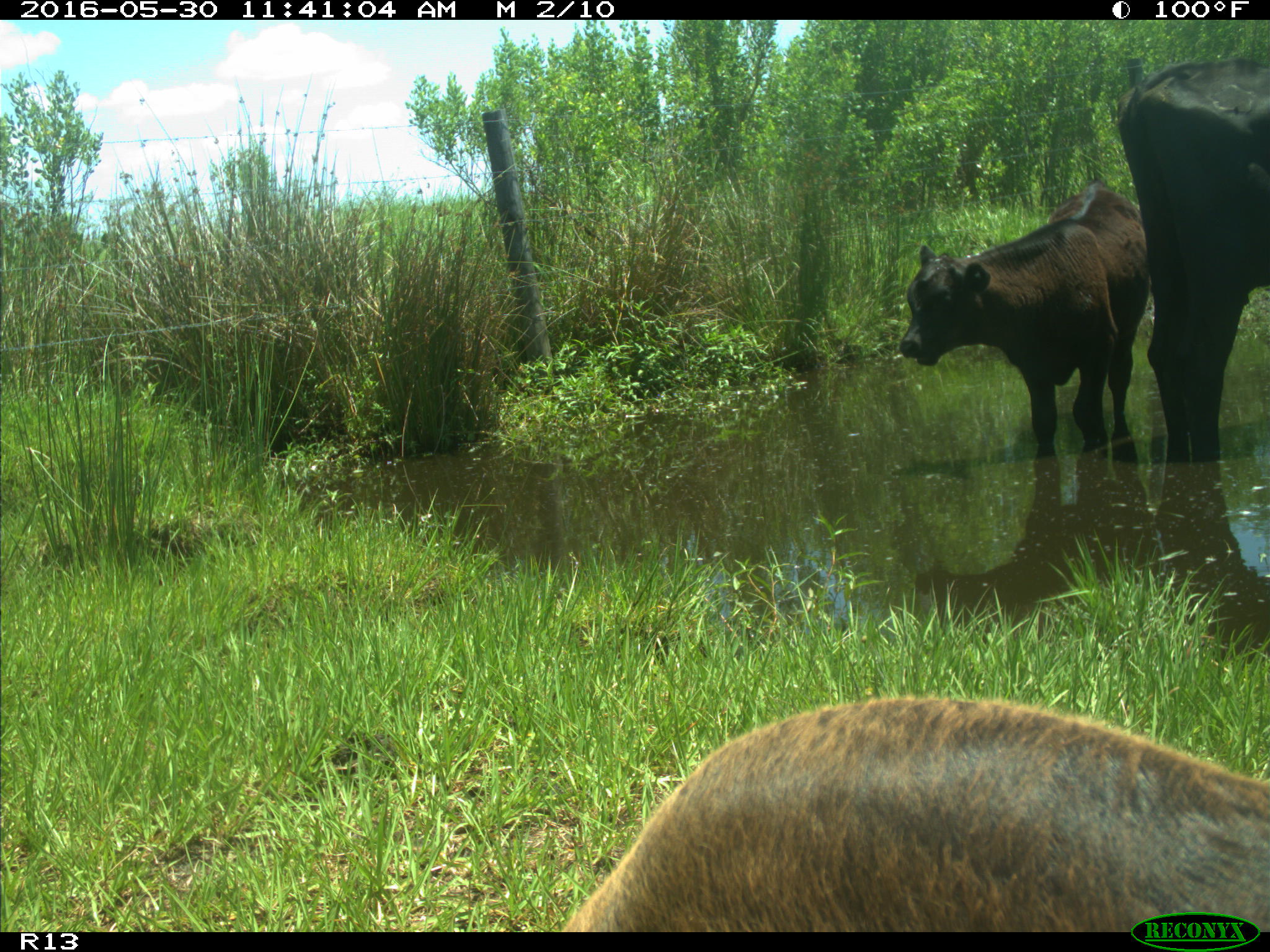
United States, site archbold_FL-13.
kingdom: Animalia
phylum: Chordata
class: Mammalia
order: Artiodactyla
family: Bovidae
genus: Bos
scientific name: Bos taurus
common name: domestic cow